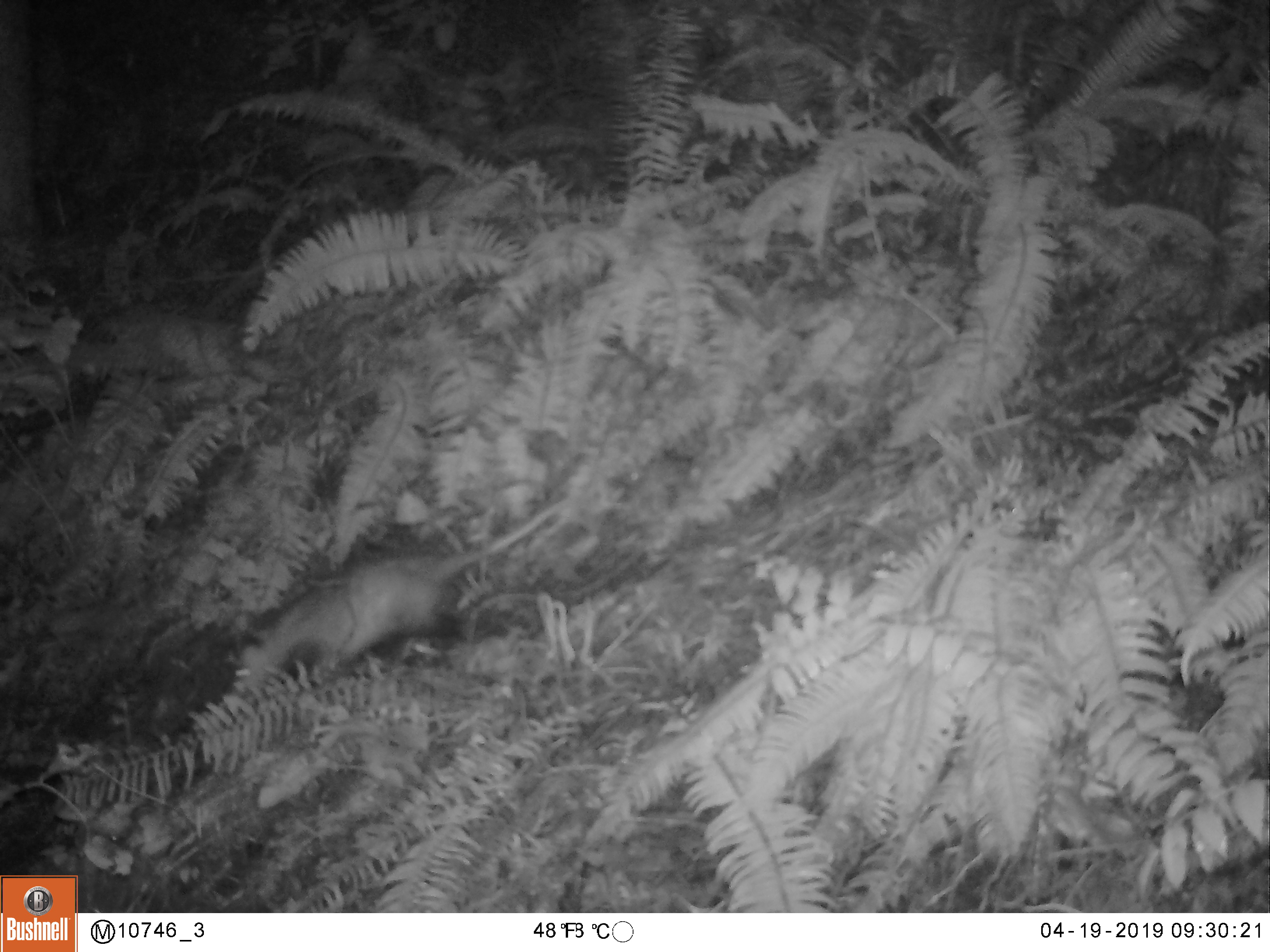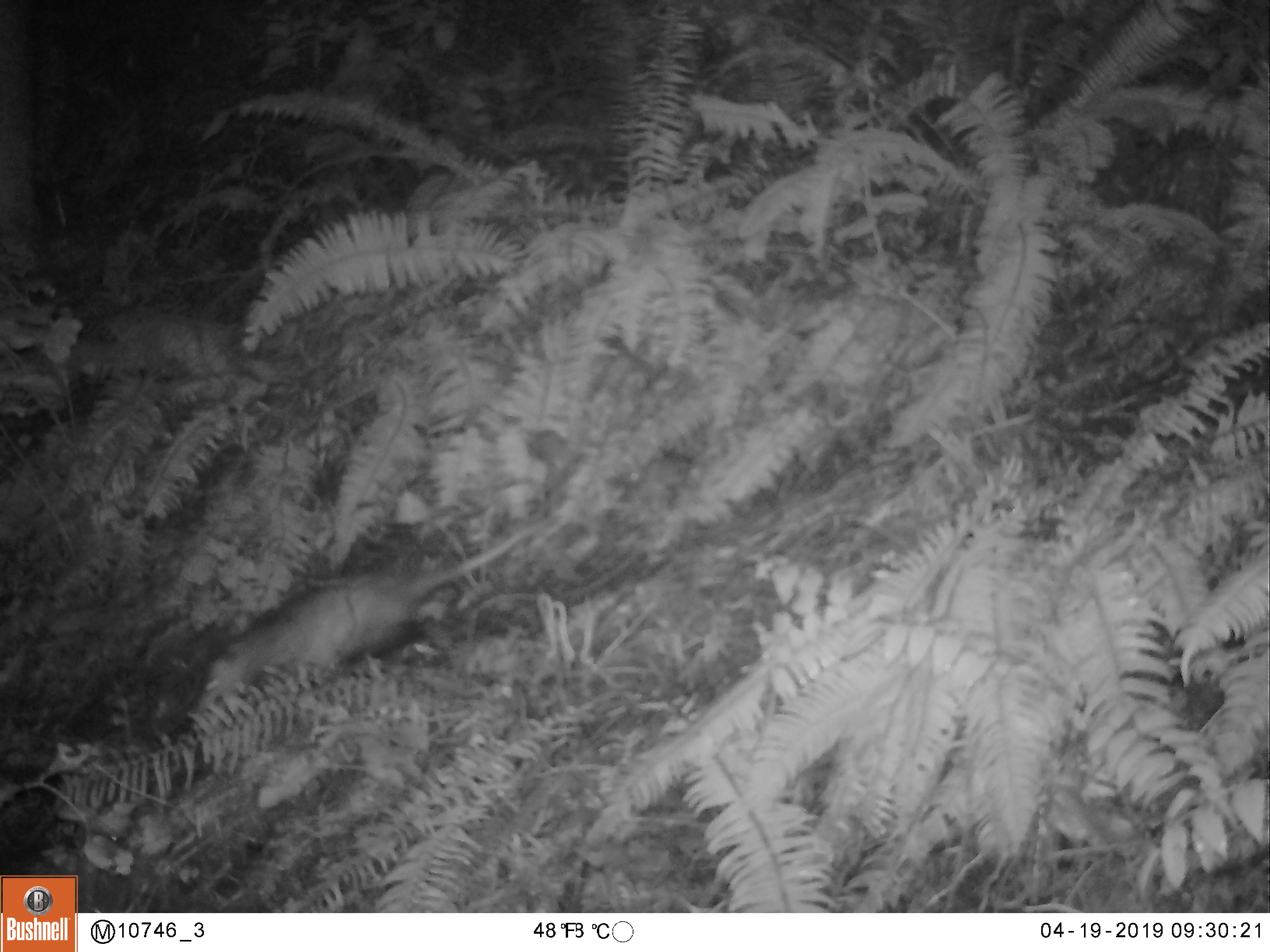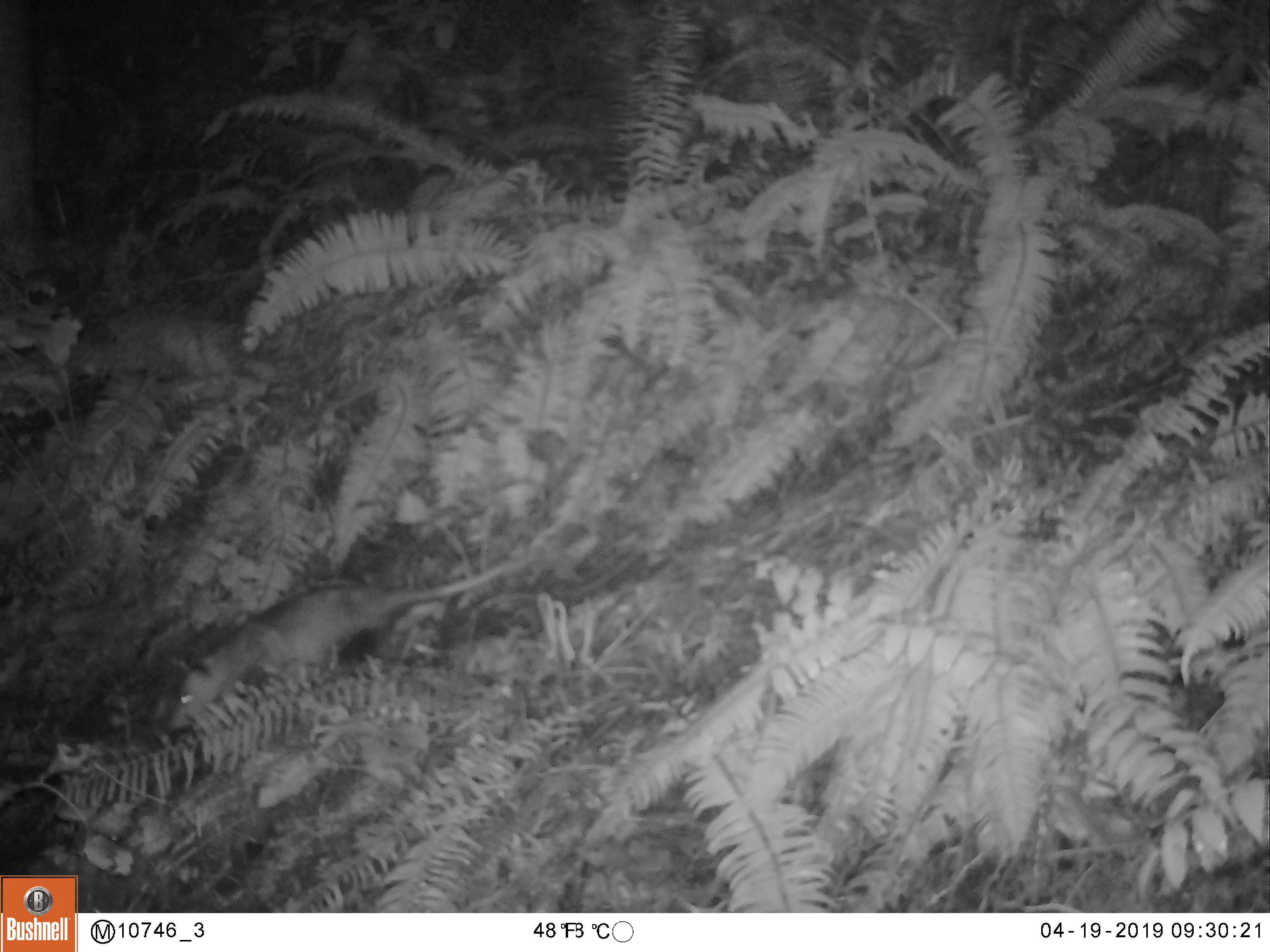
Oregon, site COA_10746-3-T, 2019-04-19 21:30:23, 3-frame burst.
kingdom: Animalia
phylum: Chordata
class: Mammalia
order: Didelphimorphia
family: Didelphidae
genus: Didelphis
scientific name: Didelphis virginiana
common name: virginia opossum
Virginia opossum (Didelphis virginiana).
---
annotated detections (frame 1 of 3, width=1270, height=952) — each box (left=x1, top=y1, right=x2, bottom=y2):
virginia opossum: (left=226, top=501, right=563, bottom=699)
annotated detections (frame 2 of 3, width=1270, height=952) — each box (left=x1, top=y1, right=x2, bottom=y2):
virginia opossum: (left=199, top=532, right=526, bottom=714)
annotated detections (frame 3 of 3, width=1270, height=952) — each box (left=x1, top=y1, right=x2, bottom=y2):
virginia opossum: (left=164, top=558, right=526, bottom=734)